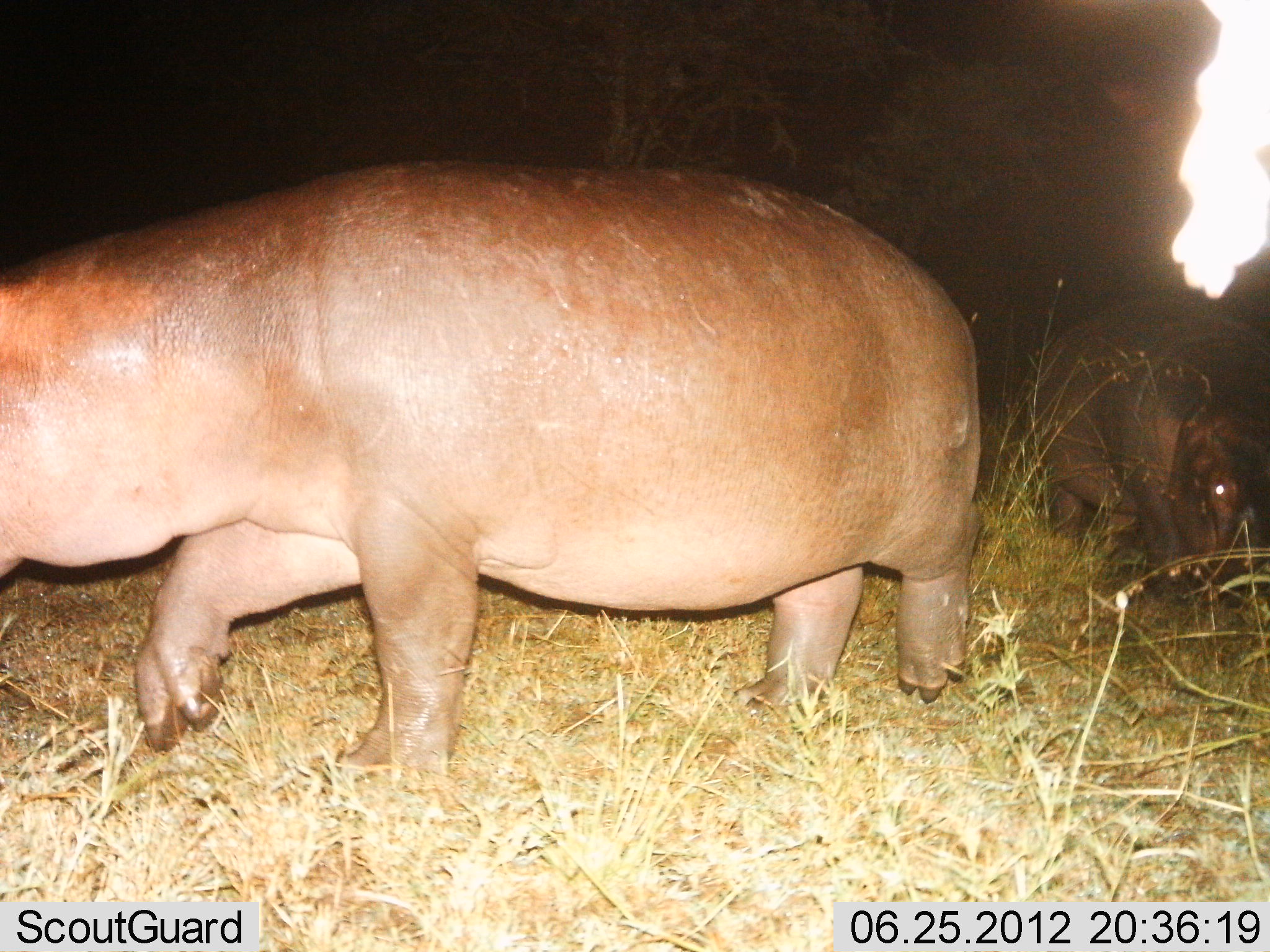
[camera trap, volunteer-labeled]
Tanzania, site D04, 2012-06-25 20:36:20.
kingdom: Animalia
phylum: Chordata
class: Mammalia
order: Artiodactyla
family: Hippopotamidae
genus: Hippopotamus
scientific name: Hippopotamus amphibius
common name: hippopotamus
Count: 2.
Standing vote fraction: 20%.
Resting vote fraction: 0%.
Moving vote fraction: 100%.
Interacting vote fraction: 0%.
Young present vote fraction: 0%.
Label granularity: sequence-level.